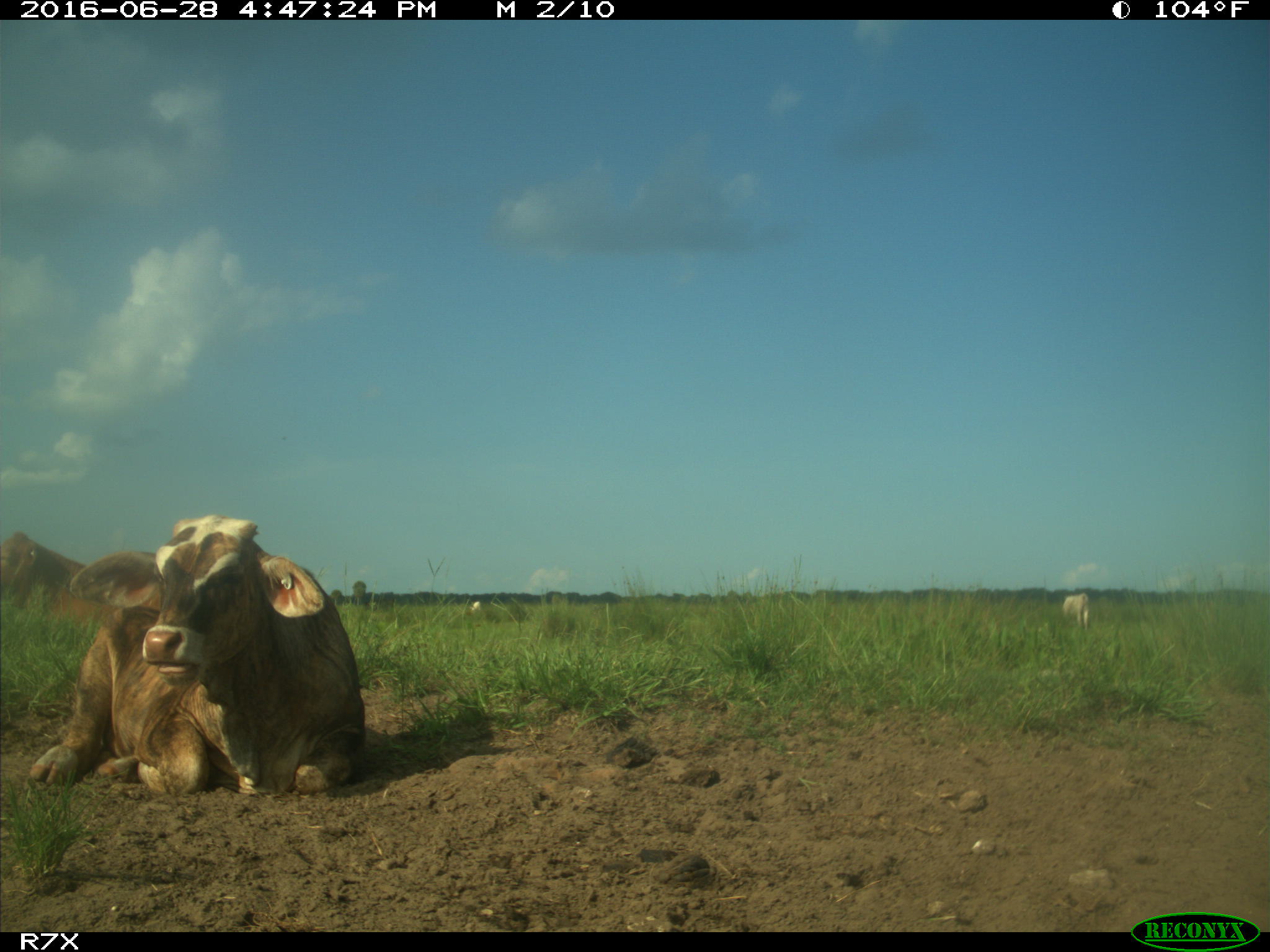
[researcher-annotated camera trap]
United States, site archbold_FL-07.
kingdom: Animalia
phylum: Chordata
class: Mammalia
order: Artiodactyla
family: Bovidae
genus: Bos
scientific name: Bos taurus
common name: domestic cow